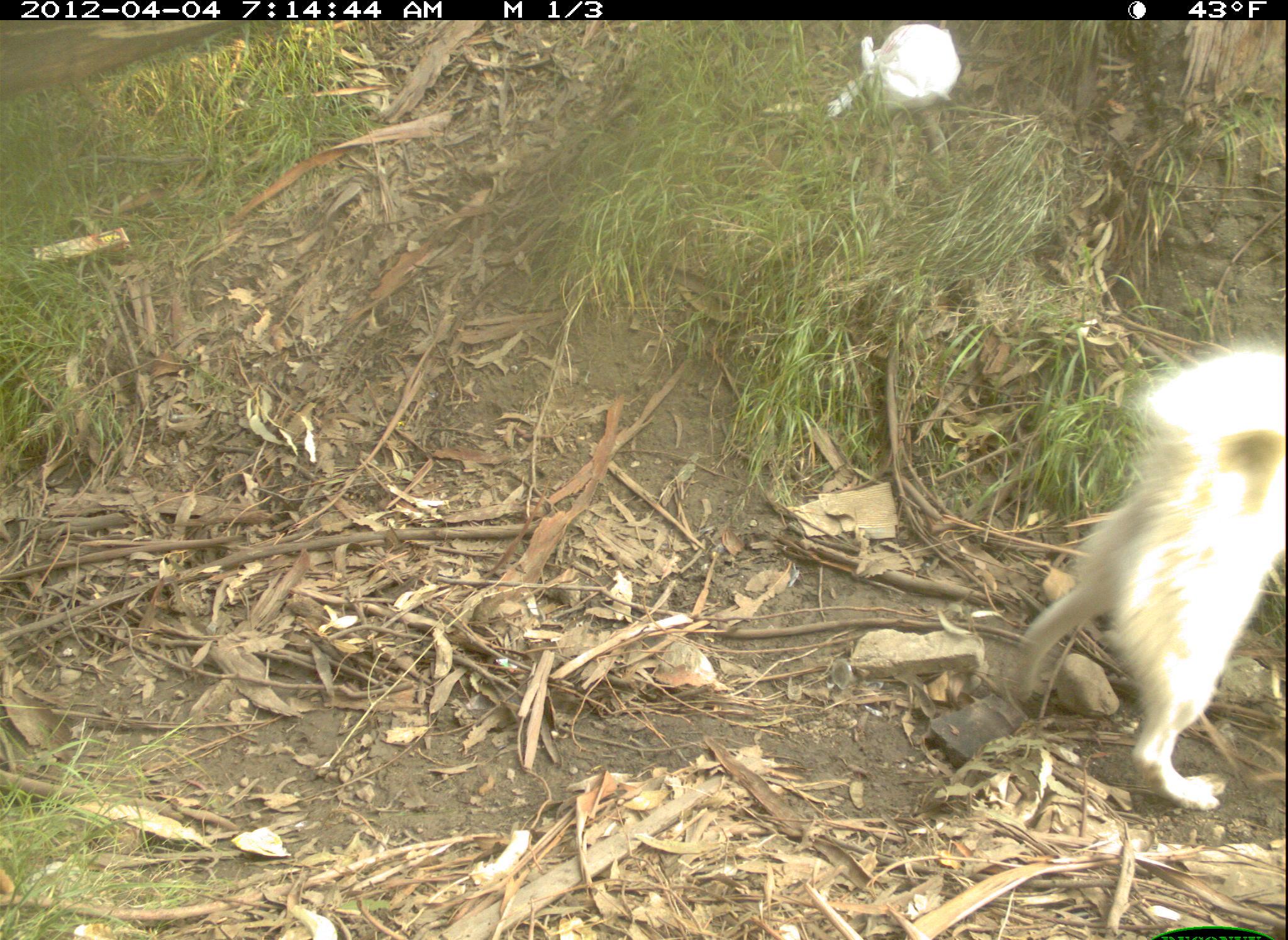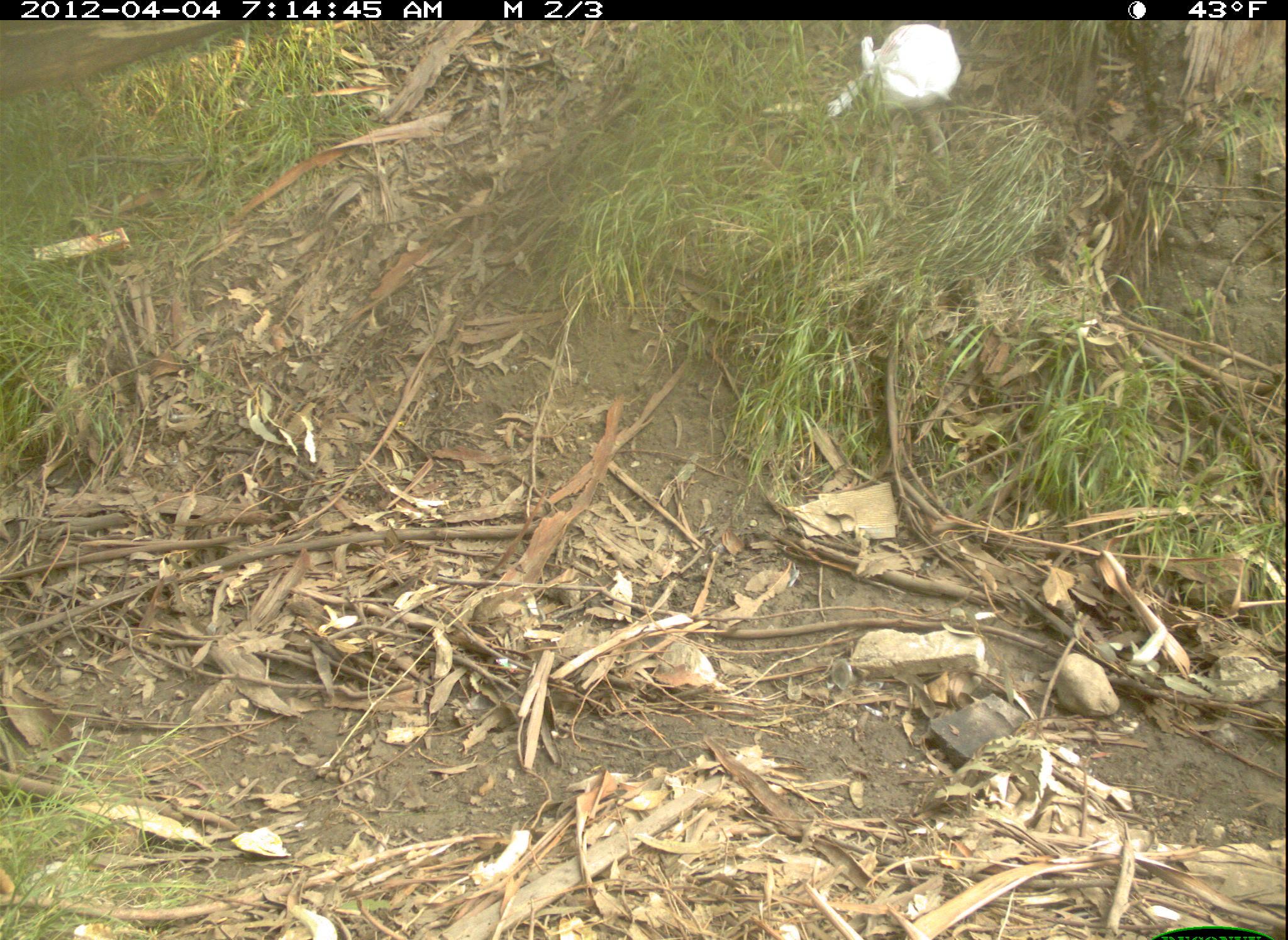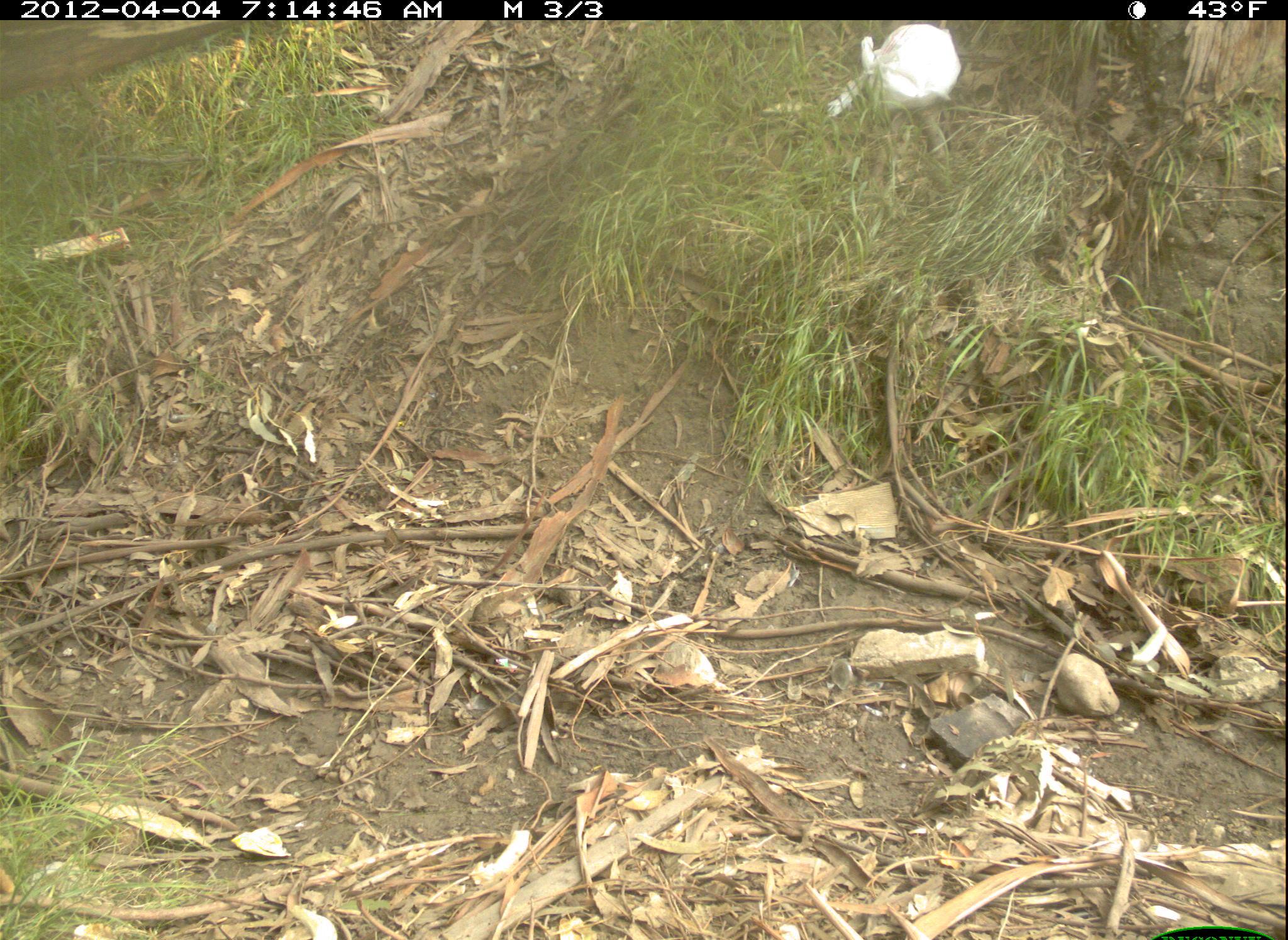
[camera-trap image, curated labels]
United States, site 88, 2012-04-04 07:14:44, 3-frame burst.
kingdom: Animalia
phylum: Chordata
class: Mammalia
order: Carnivora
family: Canidae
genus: Canis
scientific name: Canis familiaris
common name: domestic dog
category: dog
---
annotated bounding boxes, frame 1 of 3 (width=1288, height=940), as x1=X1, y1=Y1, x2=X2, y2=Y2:
dog: x1=1006, y1=319, x2=1286, y2=826